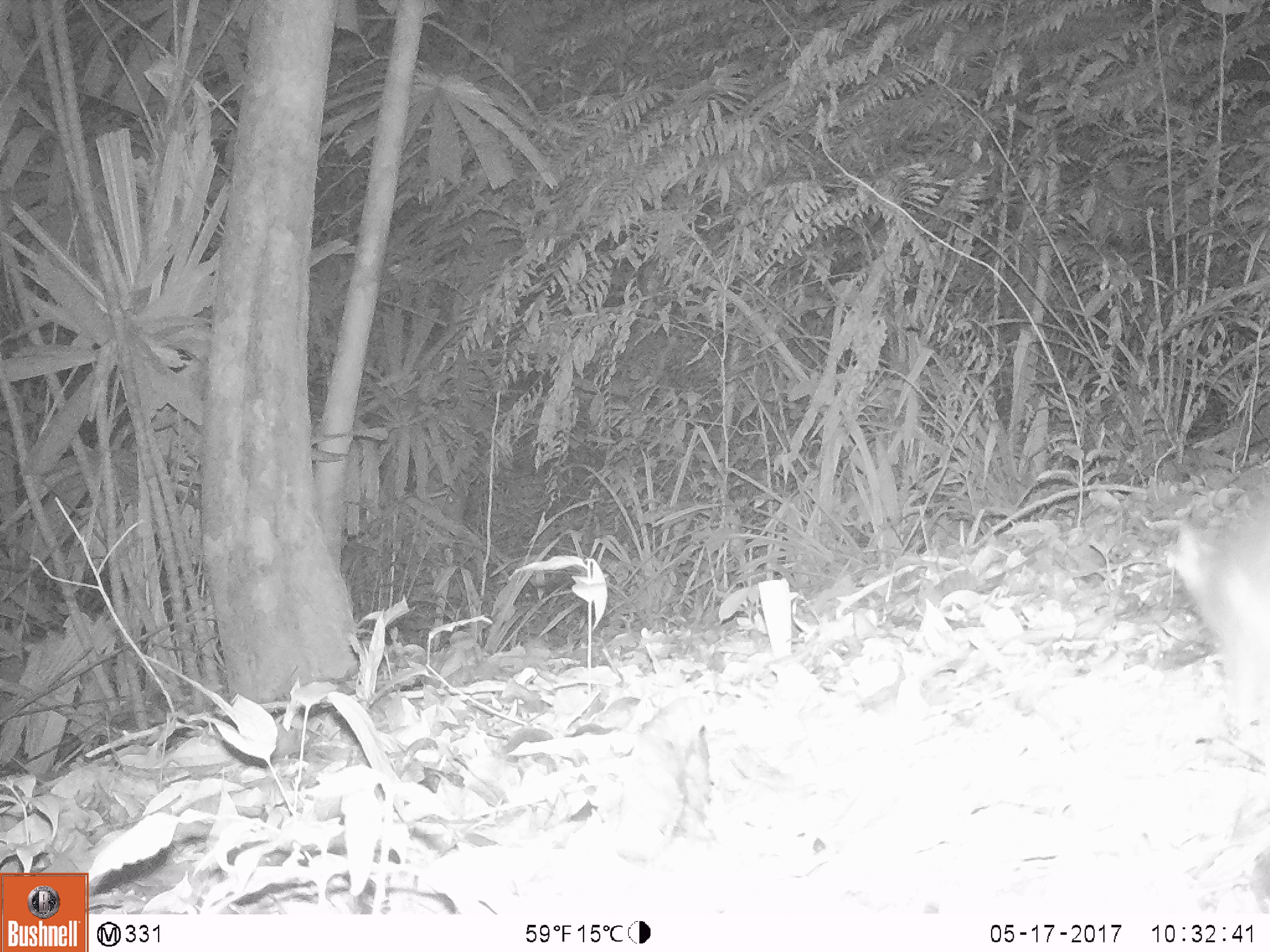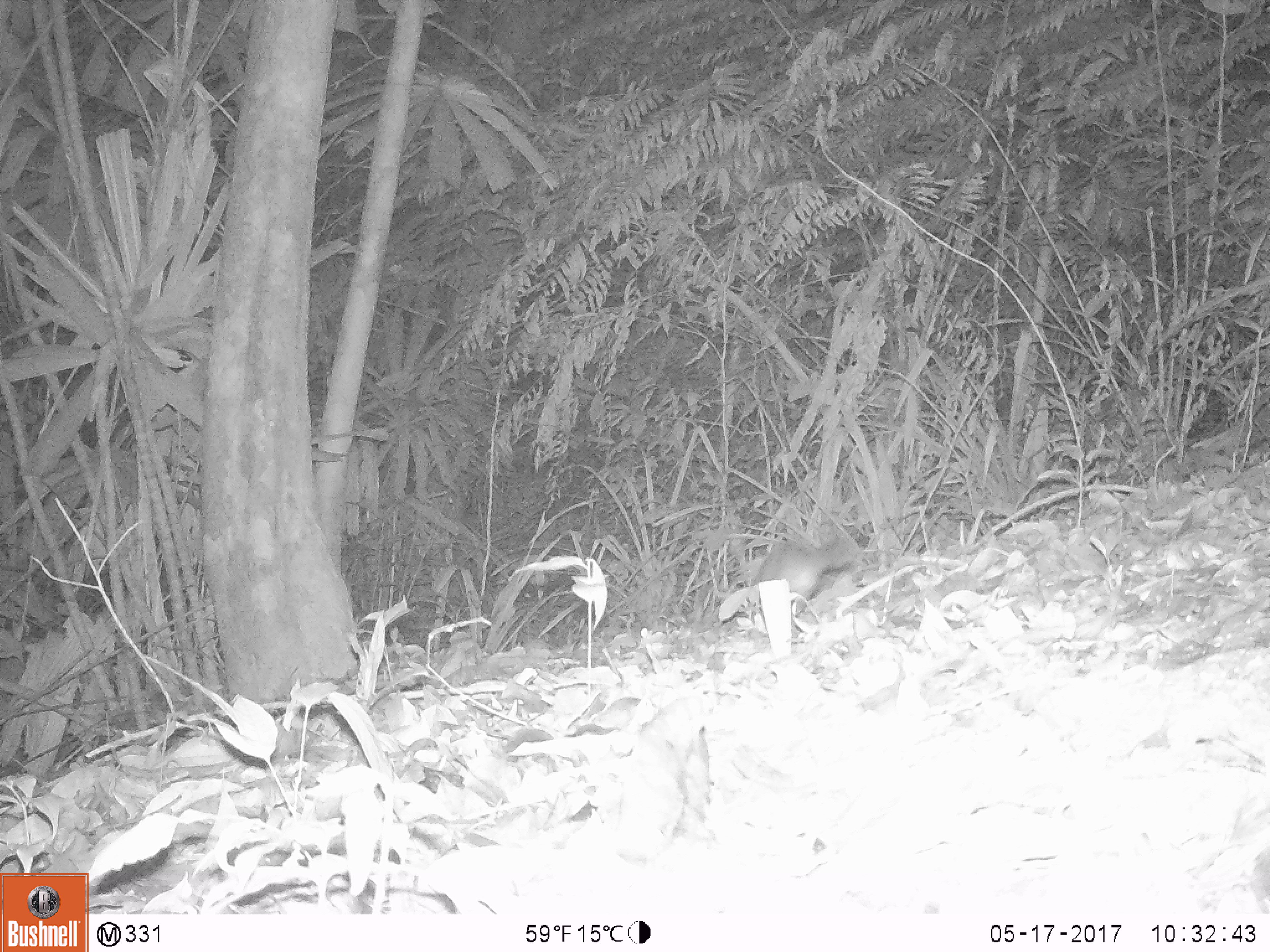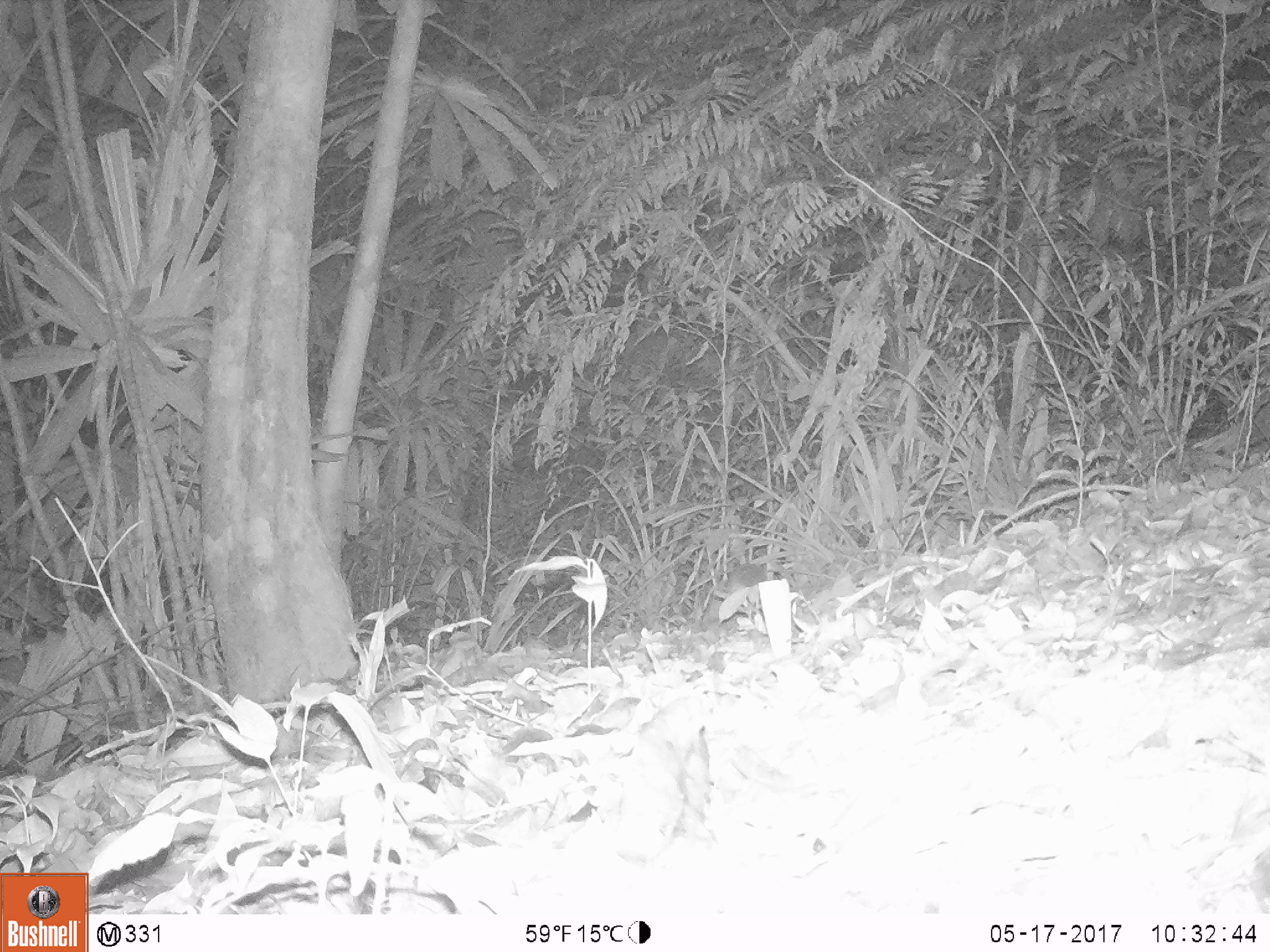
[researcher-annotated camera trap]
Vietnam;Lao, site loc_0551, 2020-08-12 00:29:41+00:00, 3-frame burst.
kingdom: Animalia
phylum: Chordata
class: Mammalia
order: Carnivora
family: Mustelidae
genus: Melogale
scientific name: Melogale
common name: ferret badger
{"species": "ferret badger (Melogale)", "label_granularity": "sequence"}